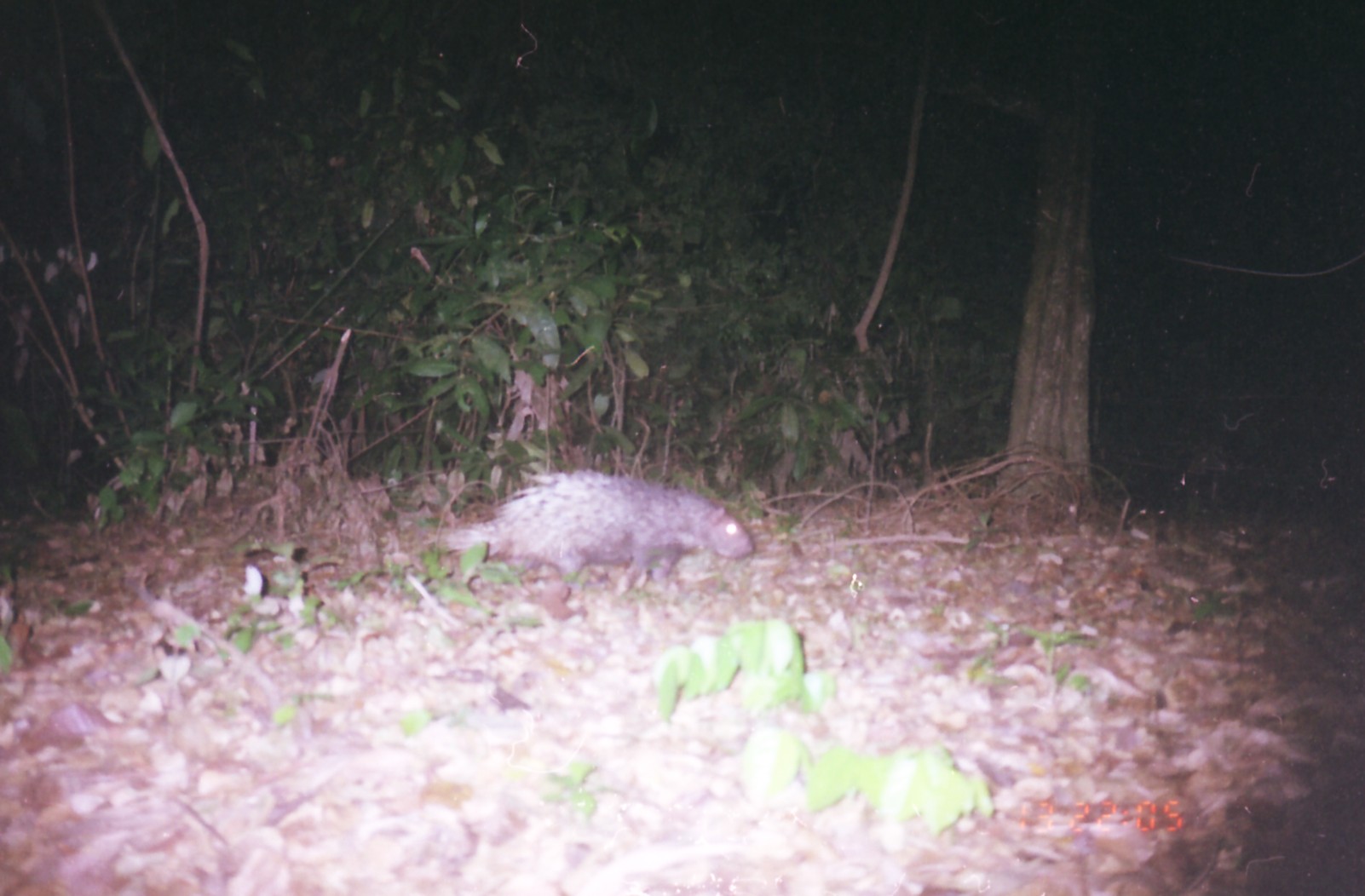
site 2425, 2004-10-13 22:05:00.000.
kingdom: Animalia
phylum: Chordata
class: Mammalia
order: Rodentia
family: Hystricidae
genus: Hystrix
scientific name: Hystrix brachyura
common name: east asian porcupine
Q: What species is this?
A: Hystrix brachyura (east asian porcupine).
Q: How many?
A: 1.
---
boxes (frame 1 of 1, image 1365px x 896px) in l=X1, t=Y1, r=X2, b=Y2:
hystrix brachyura: l=435, t=471, r=752, b=595